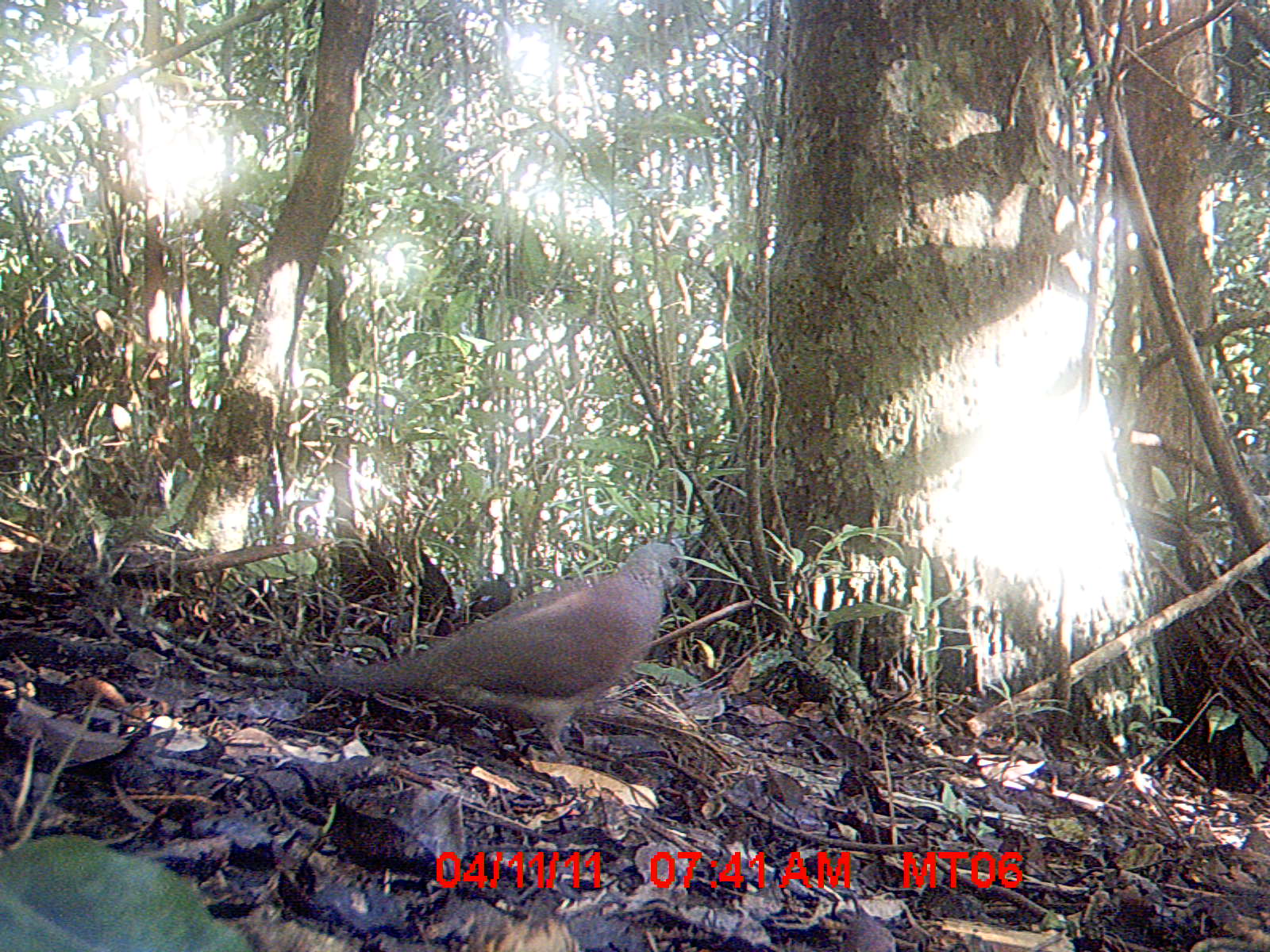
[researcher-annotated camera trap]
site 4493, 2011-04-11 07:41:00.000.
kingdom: Animalia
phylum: Chordata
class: Mammalia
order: Rodentia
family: Nesomyidae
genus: Eliurus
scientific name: Eliurus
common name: eliurus rat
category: eliurus spp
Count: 1.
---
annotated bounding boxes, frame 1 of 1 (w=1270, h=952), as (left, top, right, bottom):
eliurus spp: (302, 538, 695, 762)